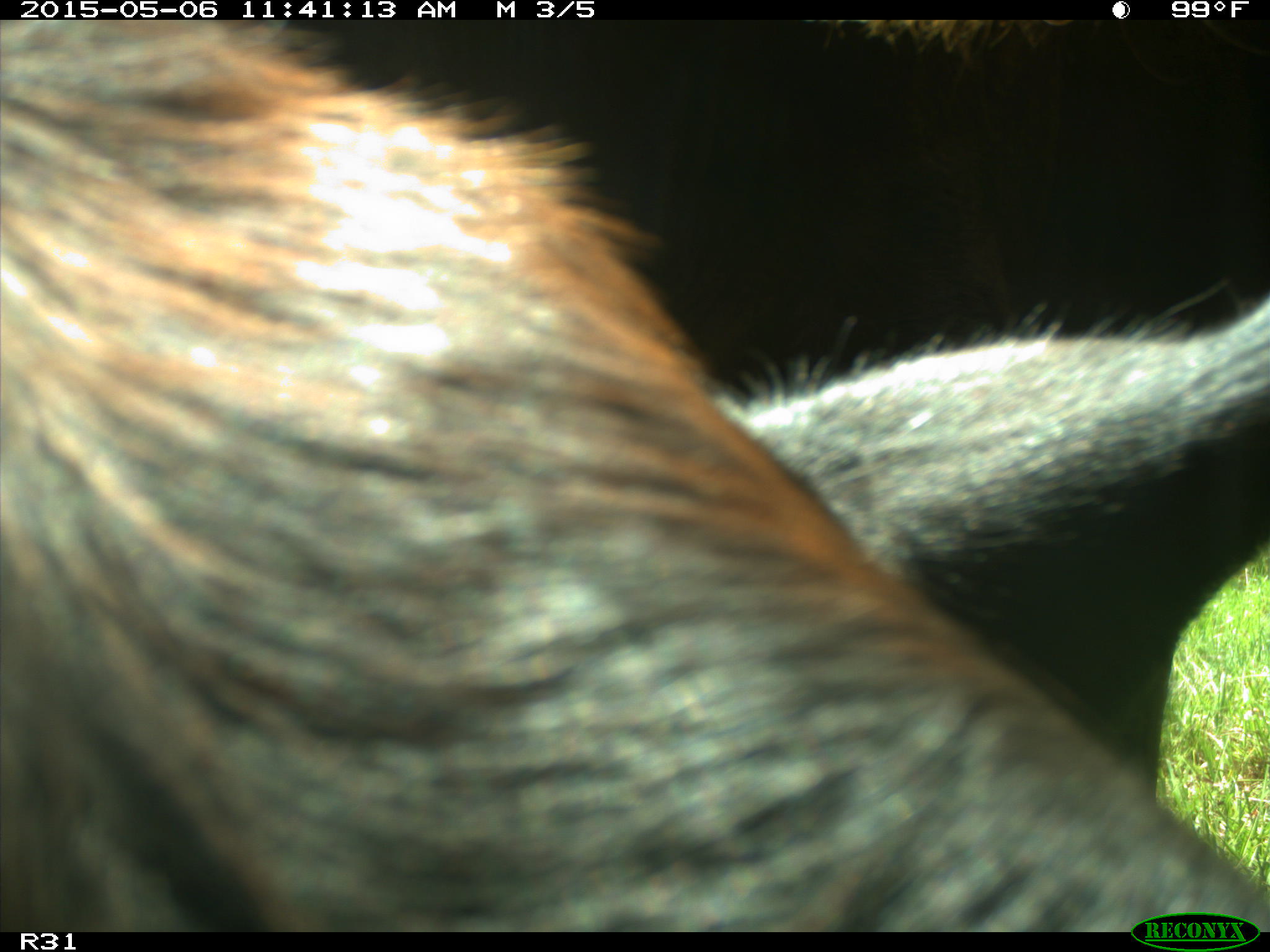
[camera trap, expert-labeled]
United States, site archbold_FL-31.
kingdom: Animalia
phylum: Chordata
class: Mammalia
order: Artiodactyla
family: Bovidae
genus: Bos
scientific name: Bos taurus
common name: domestic cow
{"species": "Bos taurus (domestic cow)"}